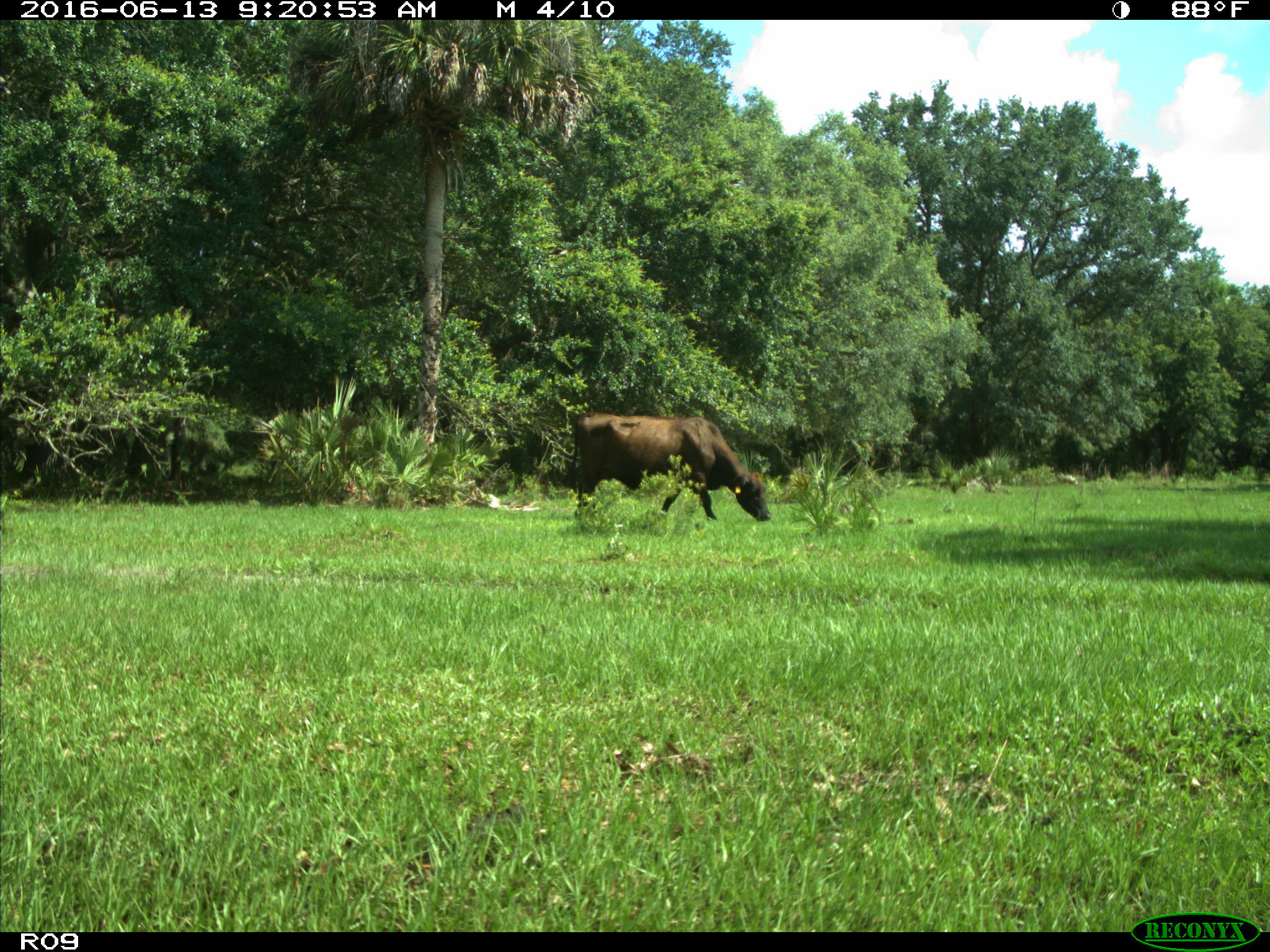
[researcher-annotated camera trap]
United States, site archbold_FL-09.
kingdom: Animalia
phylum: Chordata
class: Mammalia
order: Artiodactyla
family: Bovidae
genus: Bos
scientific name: Bos taurus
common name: domestic cow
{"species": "Bos taurus (domestic cow)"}